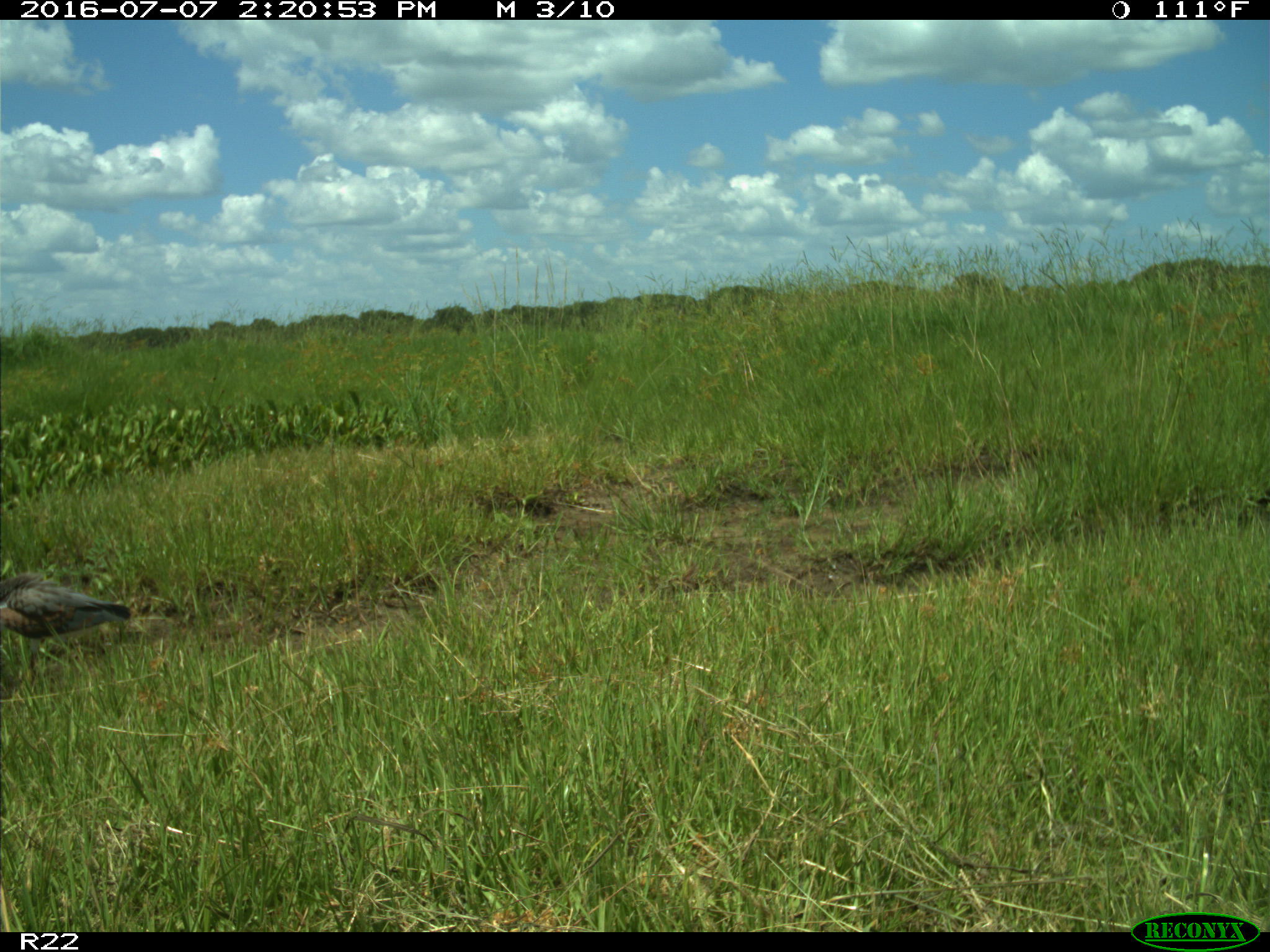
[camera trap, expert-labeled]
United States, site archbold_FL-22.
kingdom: Animalia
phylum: Chordata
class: Aves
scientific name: Aves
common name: birds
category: unidentified bird